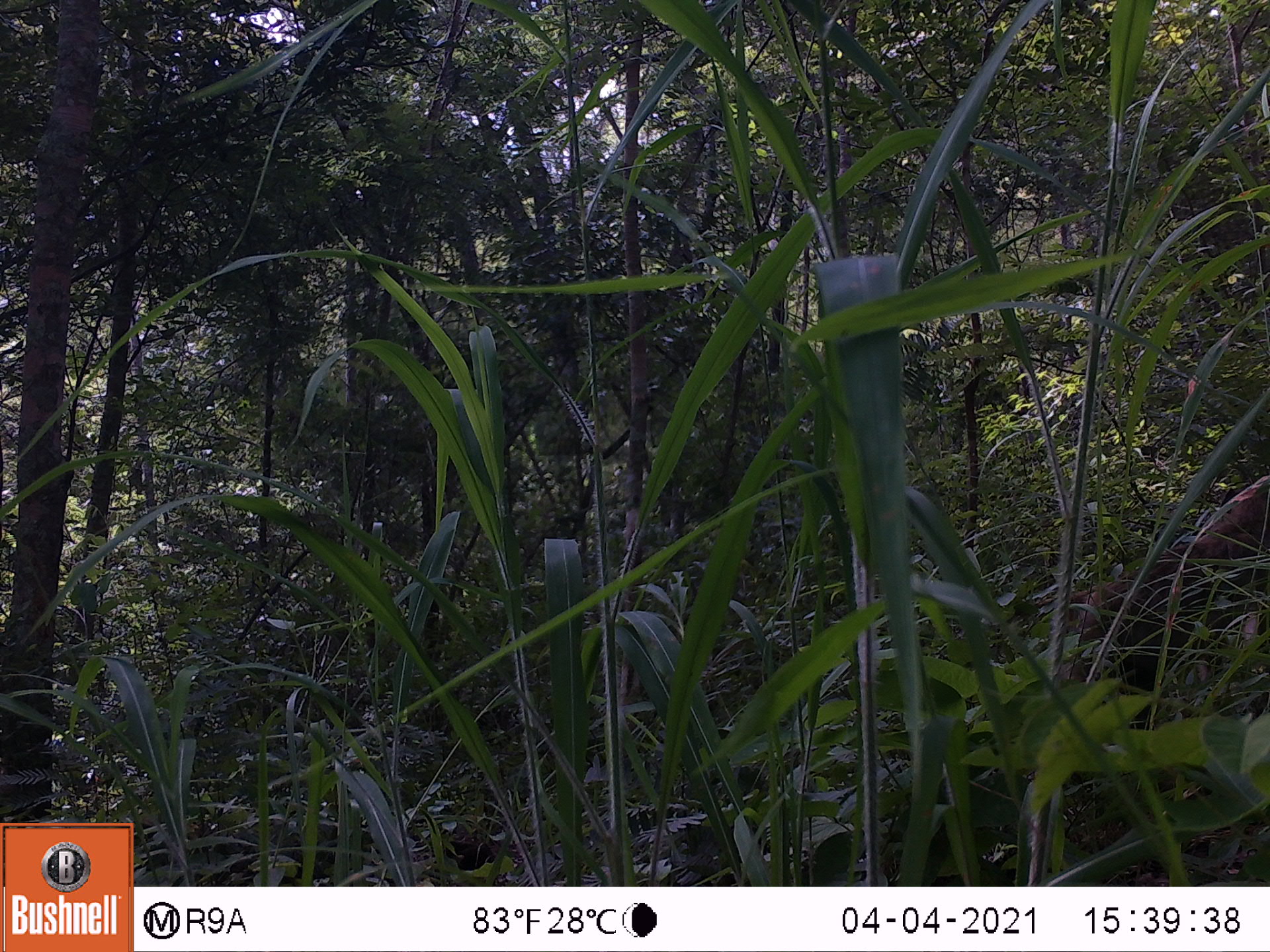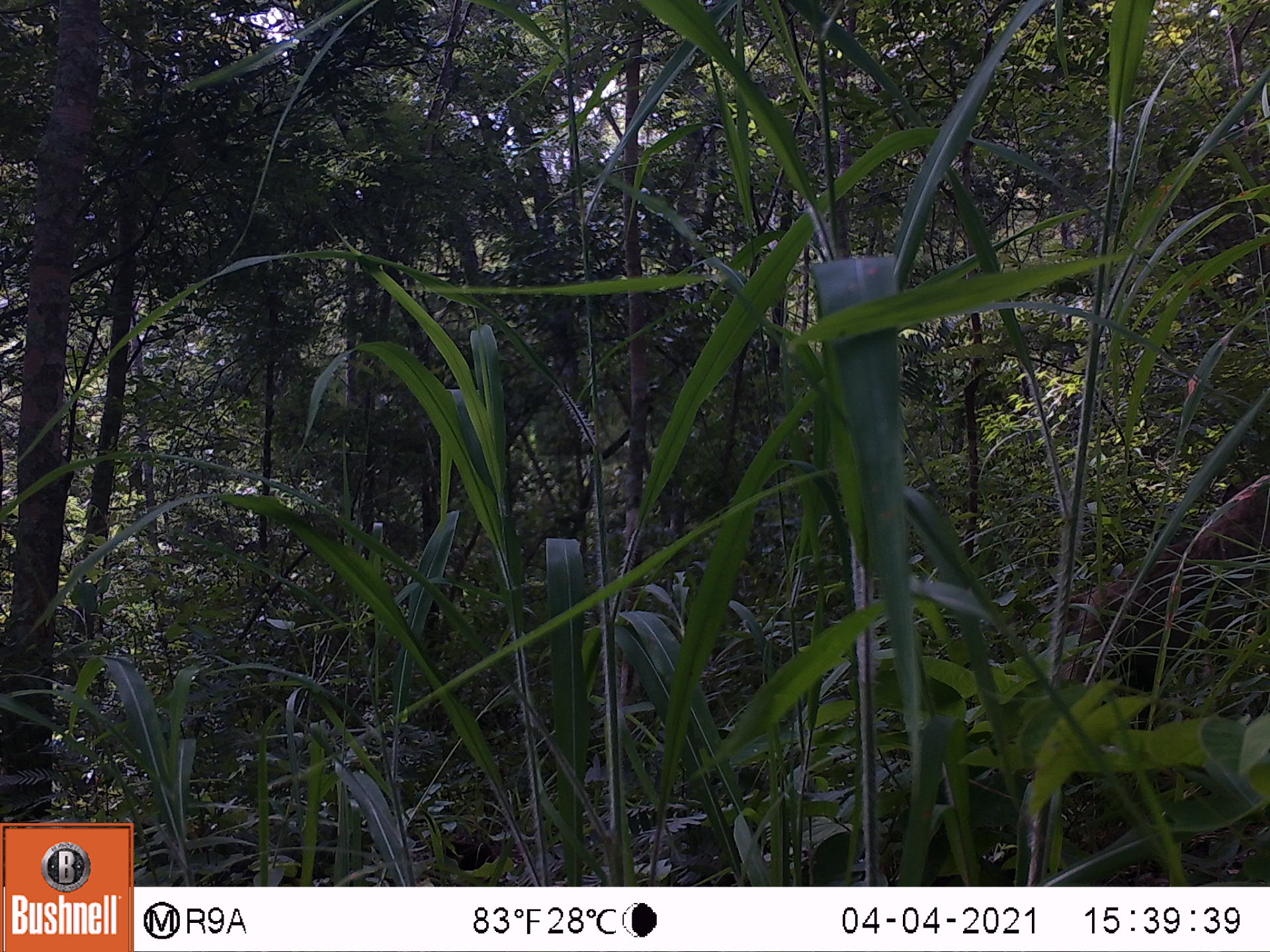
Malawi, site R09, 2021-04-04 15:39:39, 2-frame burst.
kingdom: Animalia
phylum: Chordata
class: Mammalia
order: Primates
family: Cercopithecidae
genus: Papio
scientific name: Papio cynocephalus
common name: yellow baboon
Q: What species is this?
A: Yellow baboon (Papio cynocephalus).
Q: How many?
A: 1.